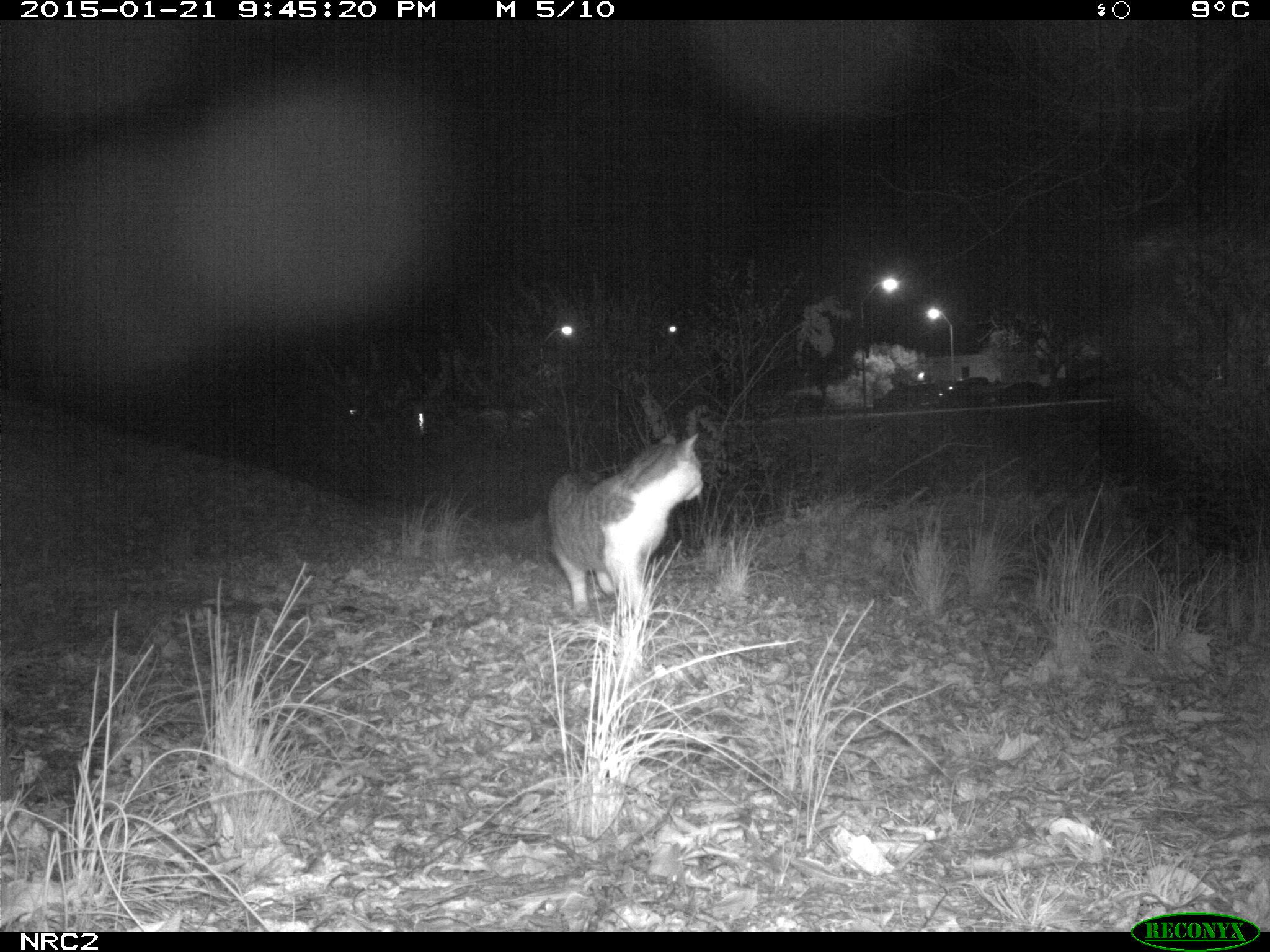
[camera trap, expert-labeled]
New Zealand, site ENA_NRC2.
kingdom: Animalia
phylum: Chordata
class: Mammalia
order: Carnivora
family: Felidae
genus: Felis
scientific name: Felis catus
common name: domestic cat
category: cat